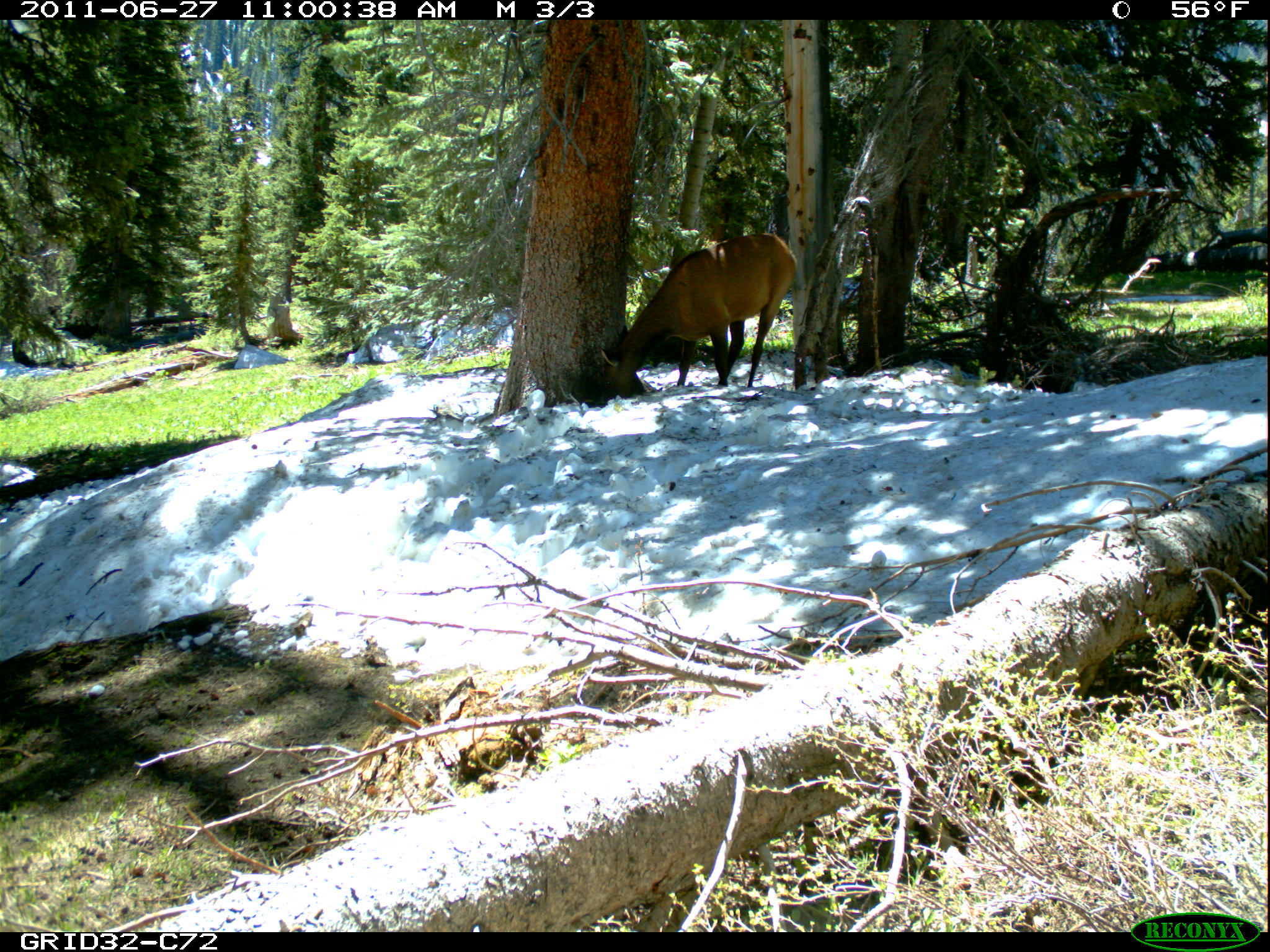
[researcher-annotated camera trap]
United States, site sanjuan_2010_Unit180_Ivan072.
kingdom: Animalia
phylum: Chordata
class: Mammalia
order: Artiodactyla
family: Cervidae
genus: Cervus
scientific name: Cervus elaphus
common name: red deer